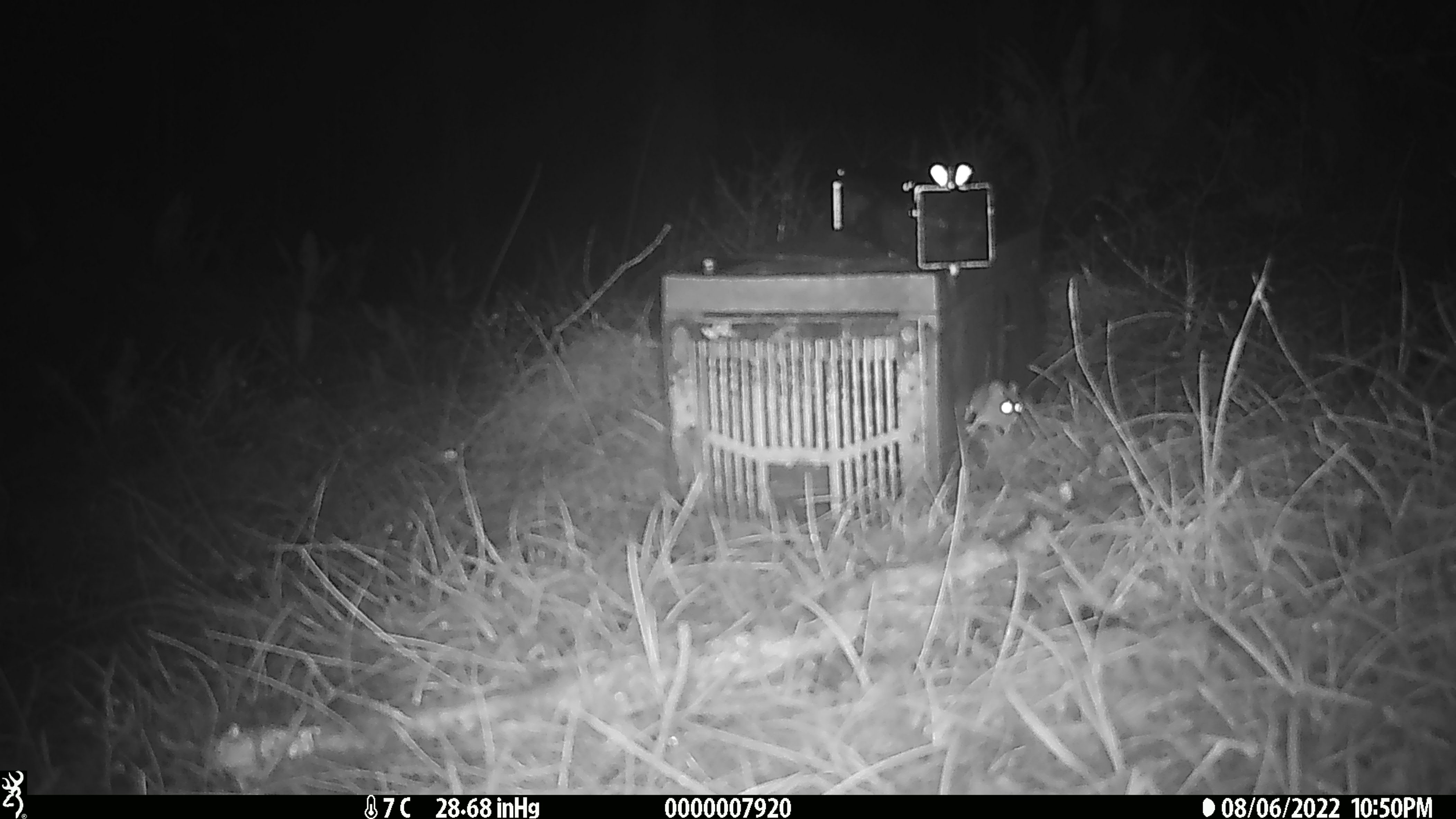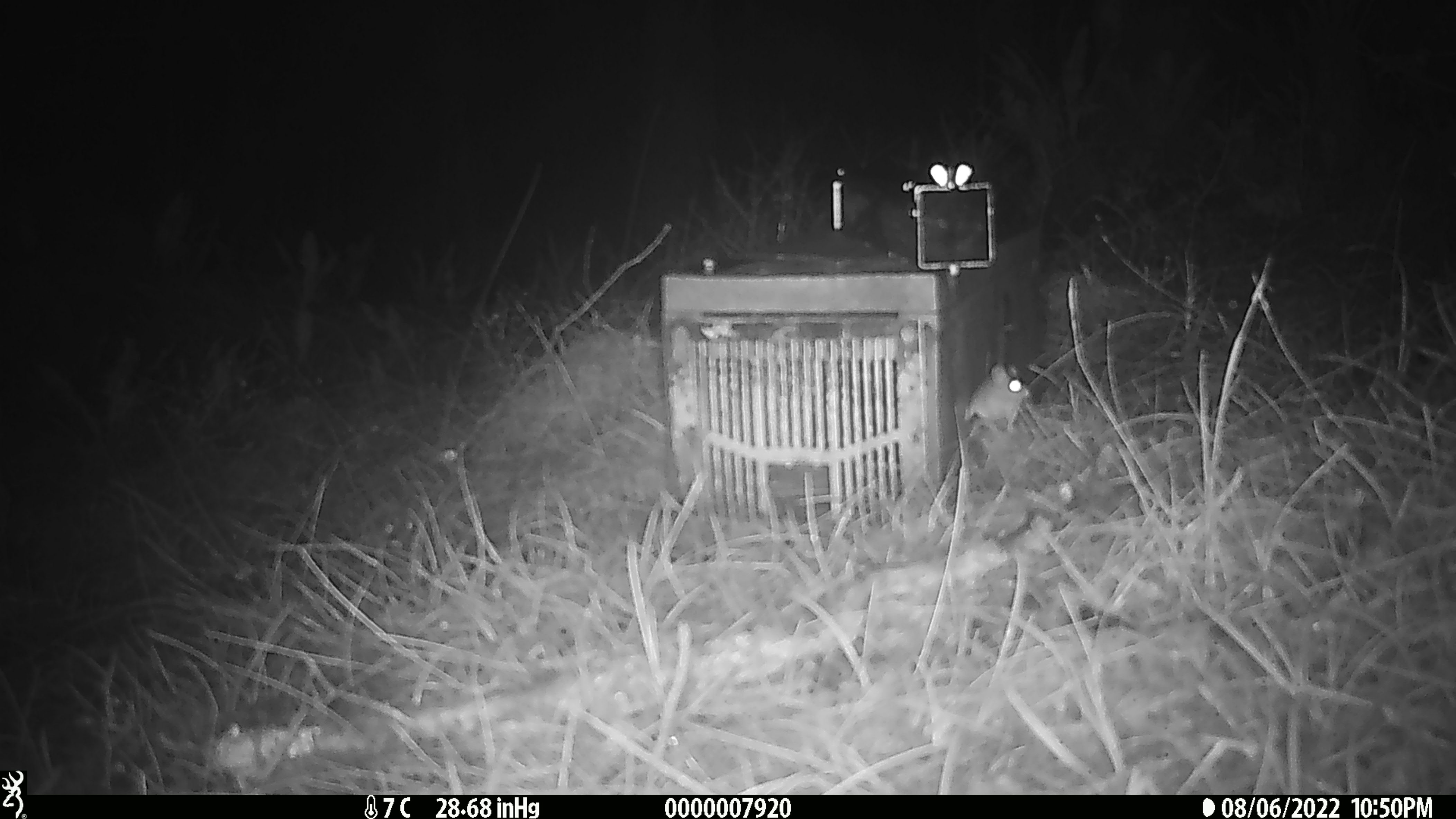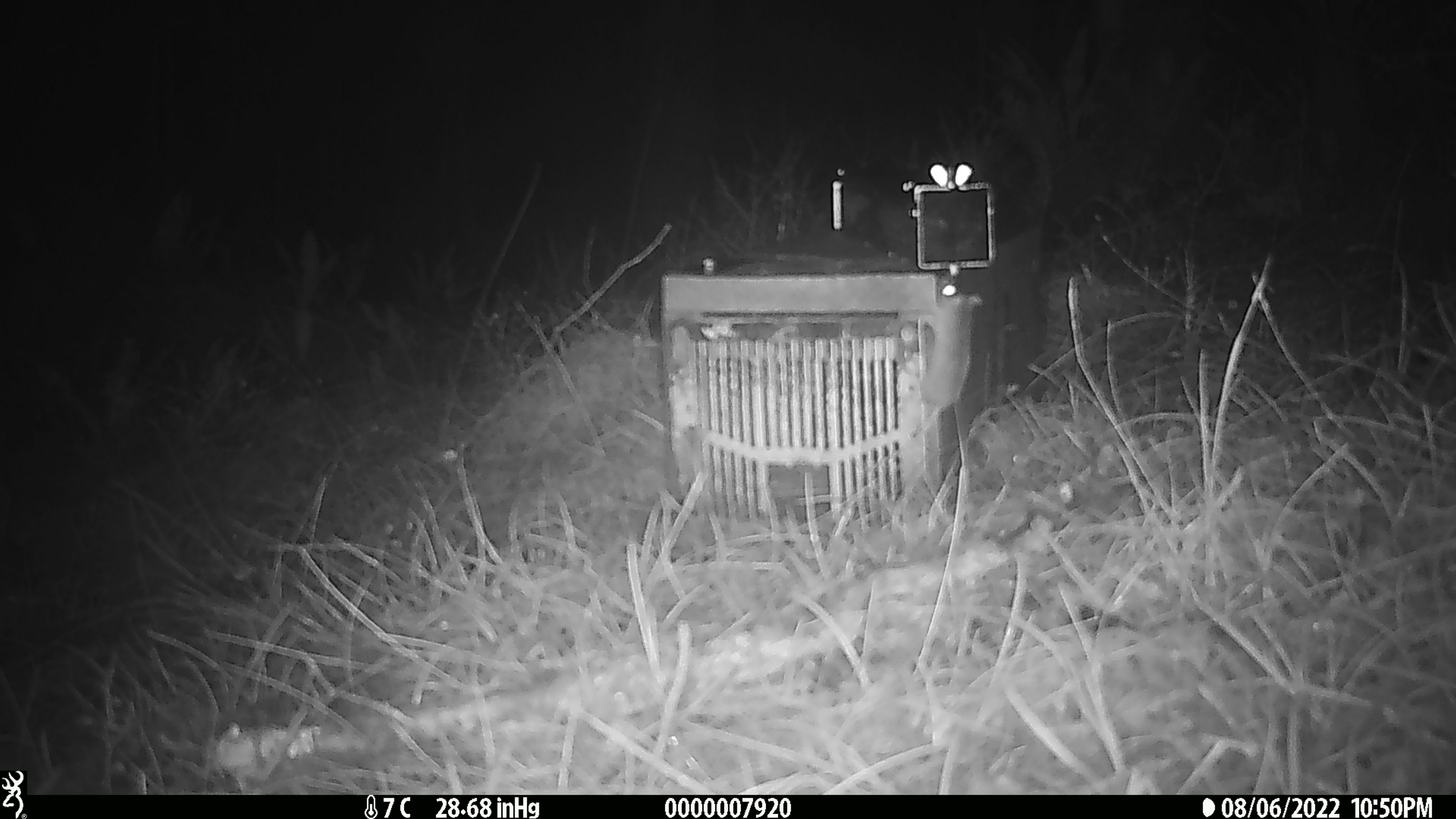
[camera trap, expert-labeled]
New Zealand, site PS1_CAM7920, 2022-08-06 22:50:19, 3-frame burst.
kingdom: Animalia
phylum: Chordata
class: Mammalia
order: Rodentia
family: Muridae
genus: Mus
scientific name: Mus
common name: mouse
Mouse (Mus).